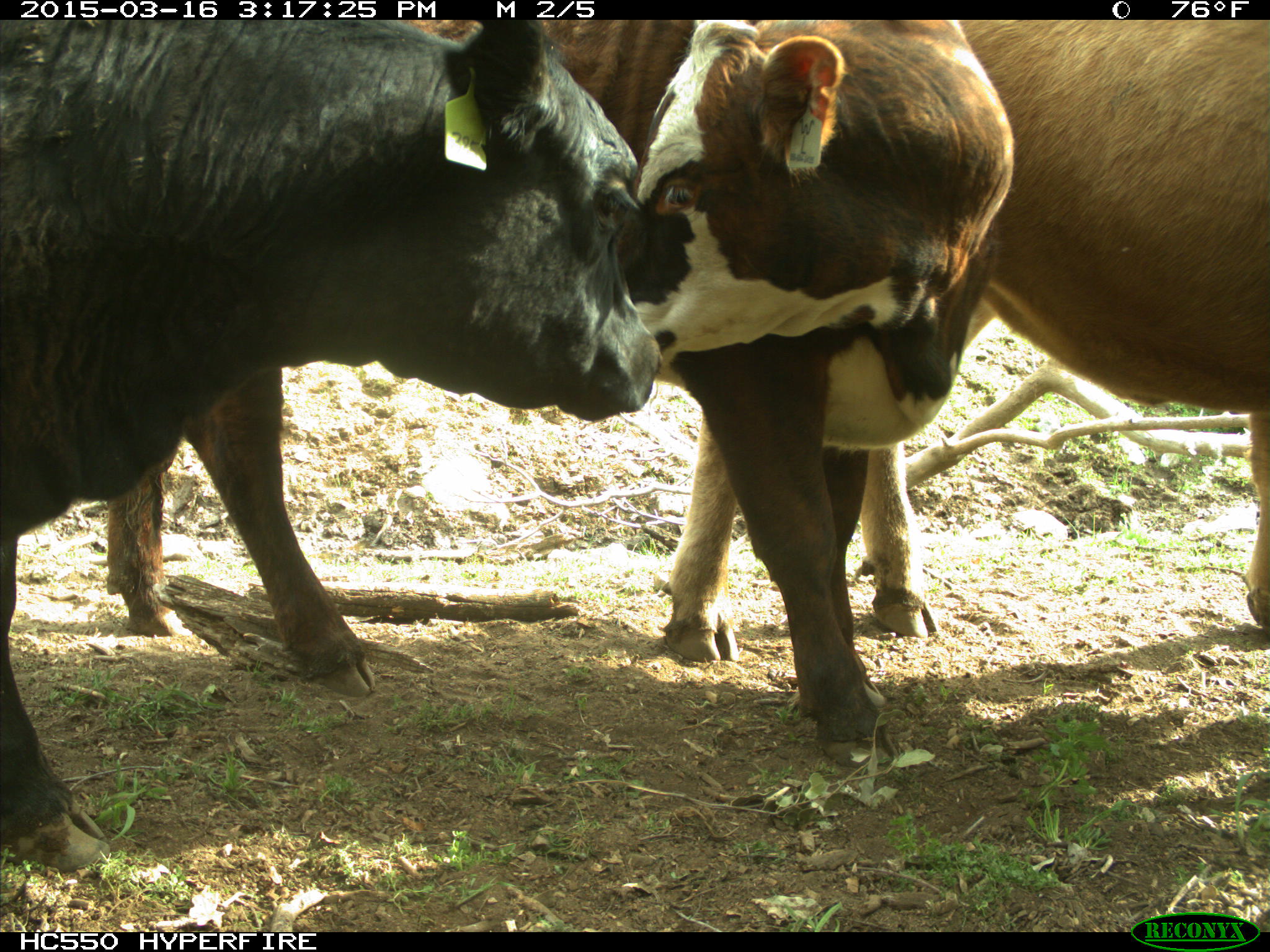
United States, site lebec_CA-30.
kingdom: Animalia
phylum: Chordata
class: Mammalia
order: Artiodactyla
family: Bovidae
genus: Bos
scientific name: Bos taurus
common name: domestic cow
Bos taurus (domestic cow).